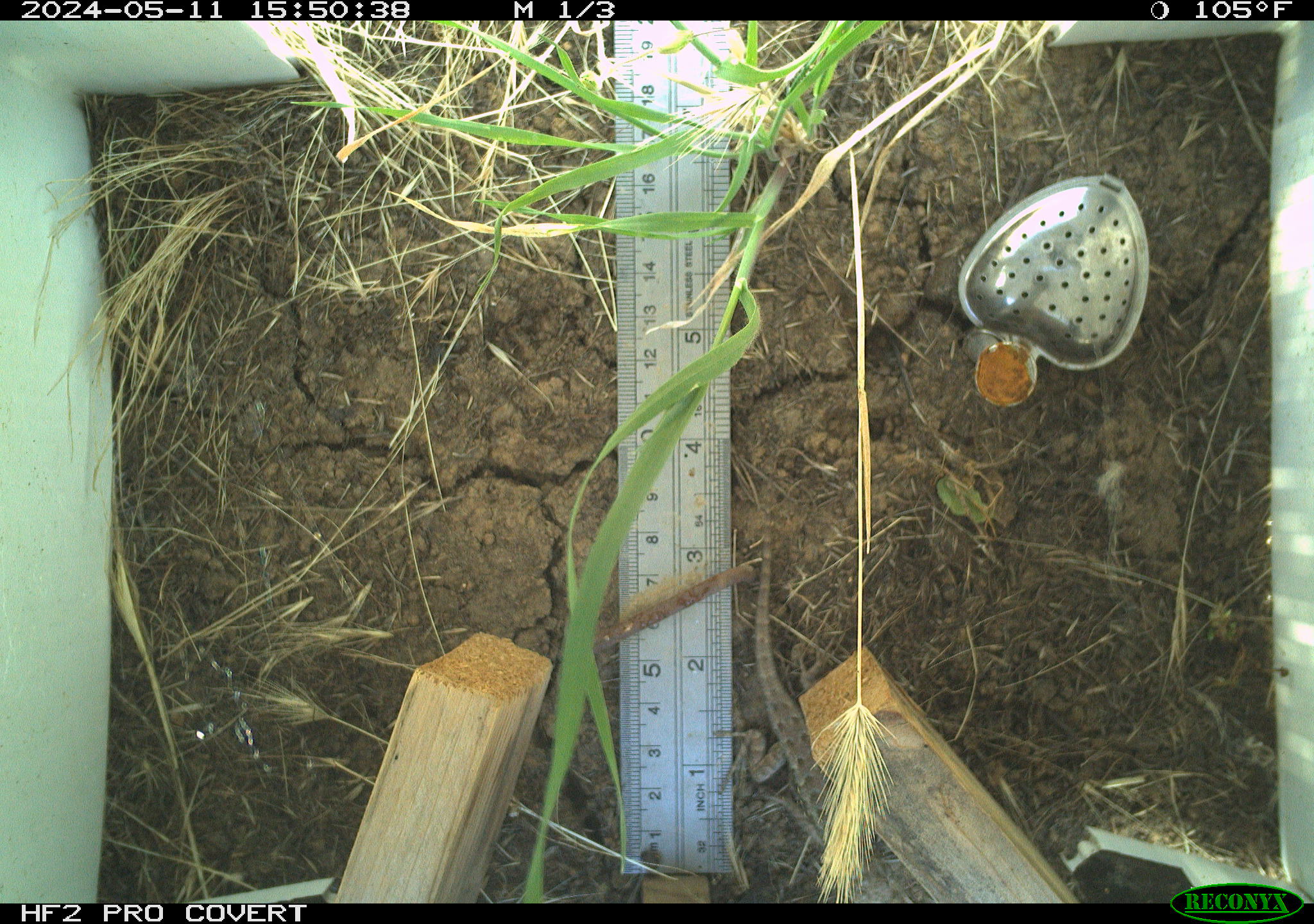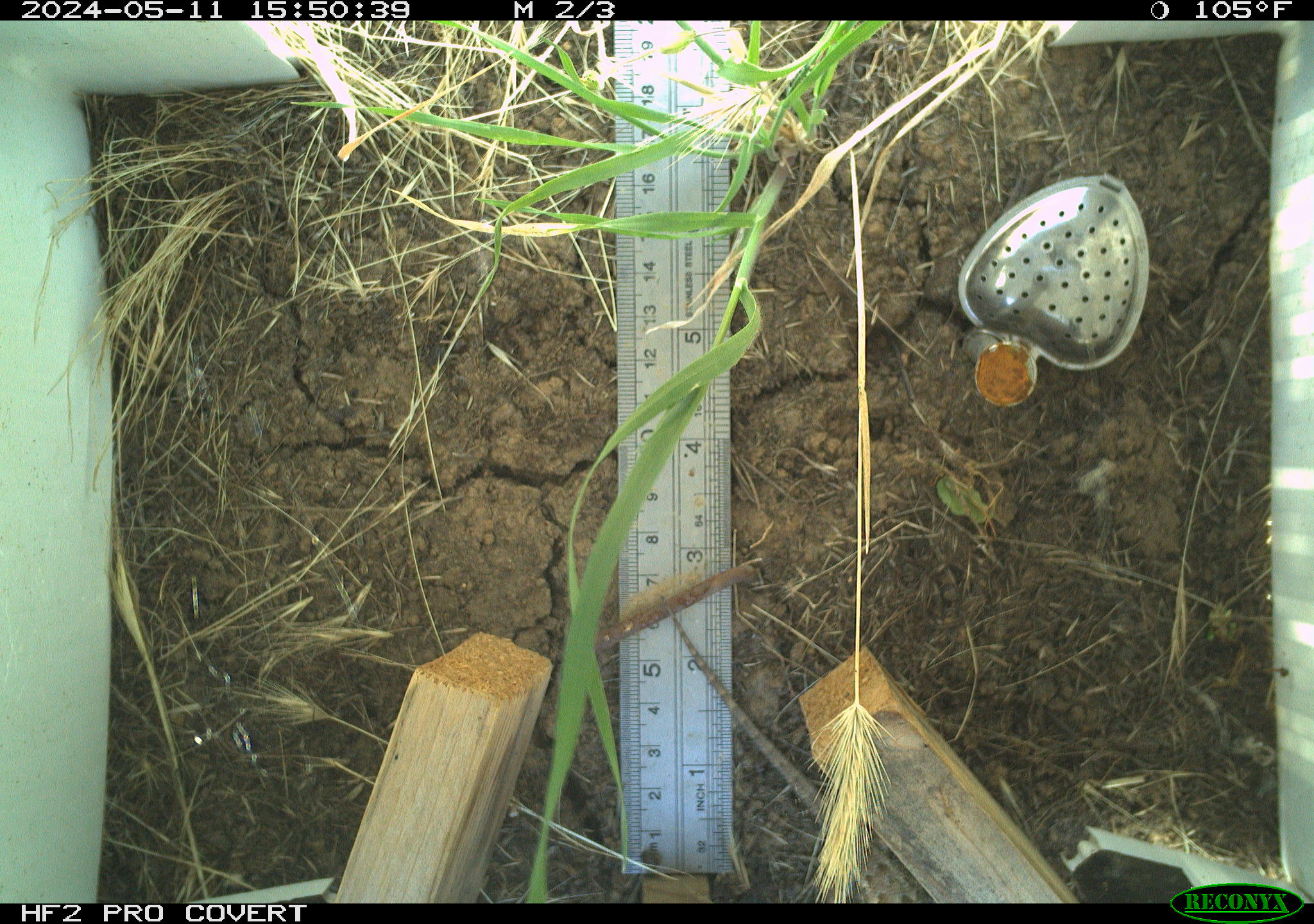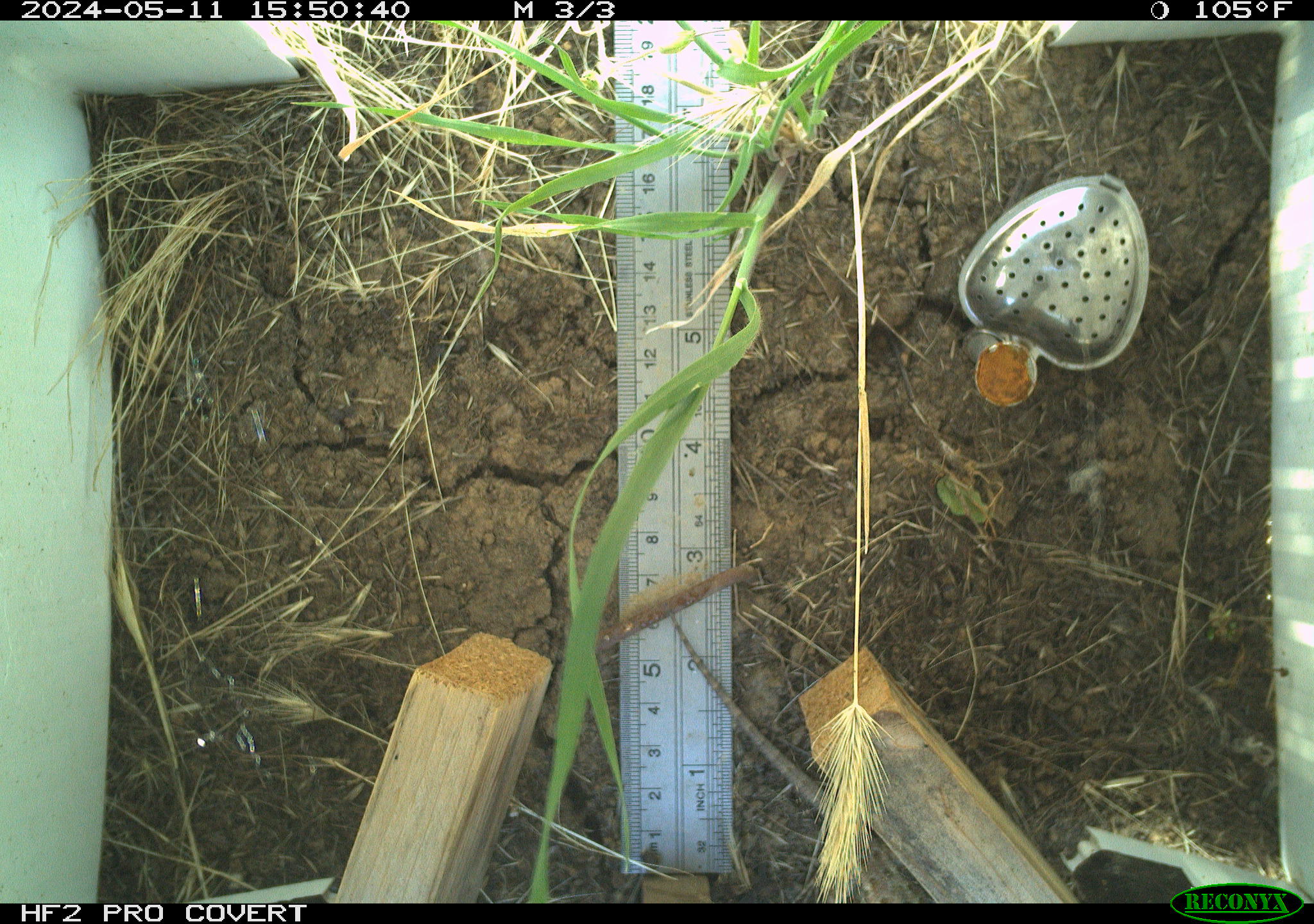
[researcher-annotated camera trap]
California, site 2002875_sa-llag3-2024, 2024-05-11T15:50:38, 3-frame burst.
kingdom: Animalia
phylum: Chordata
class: Reptilia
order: Squamata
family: Phrynosomatidae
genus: Sceloporus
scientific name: Sceloporus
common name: spiny lizards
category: sceloporus species